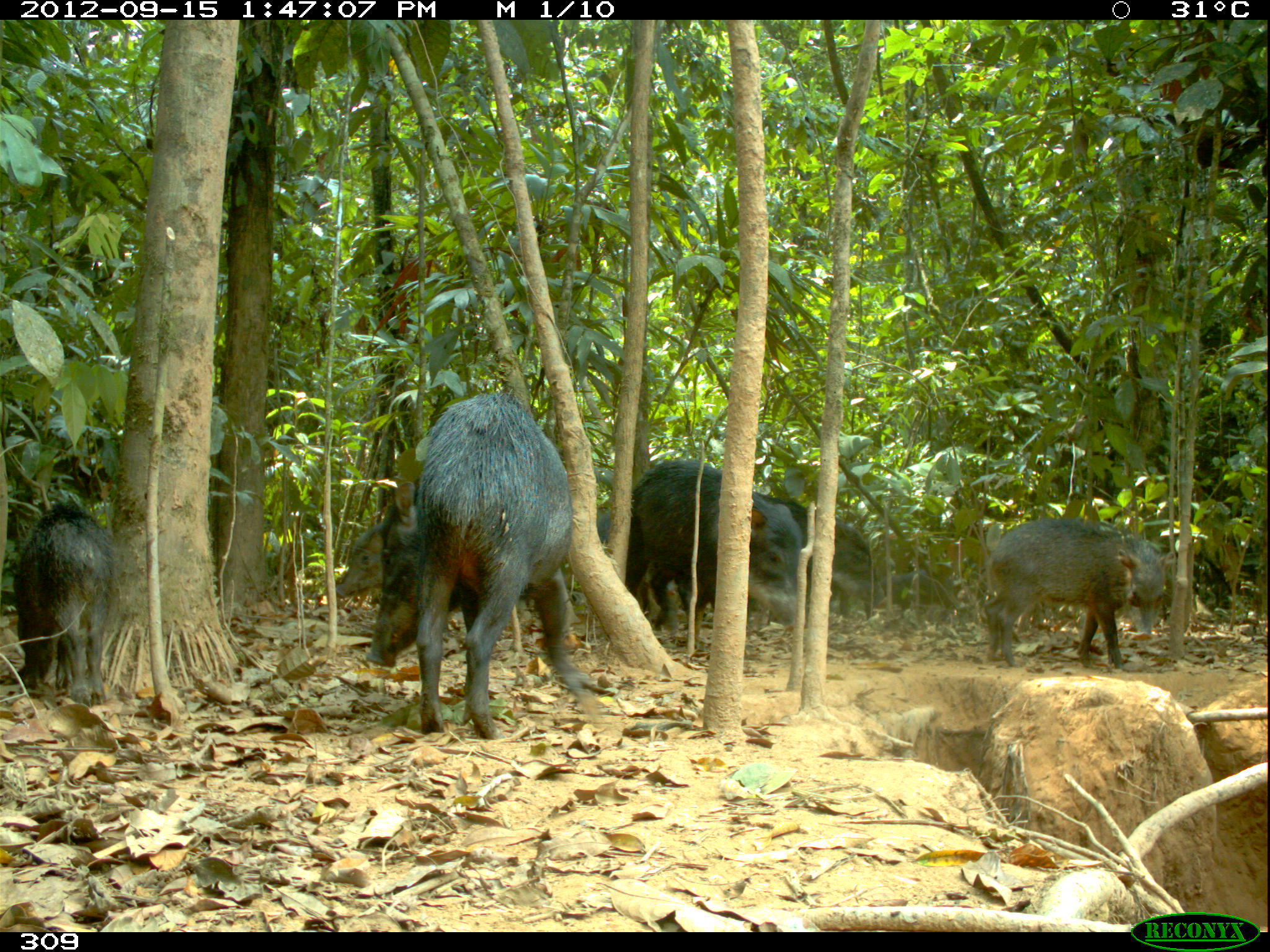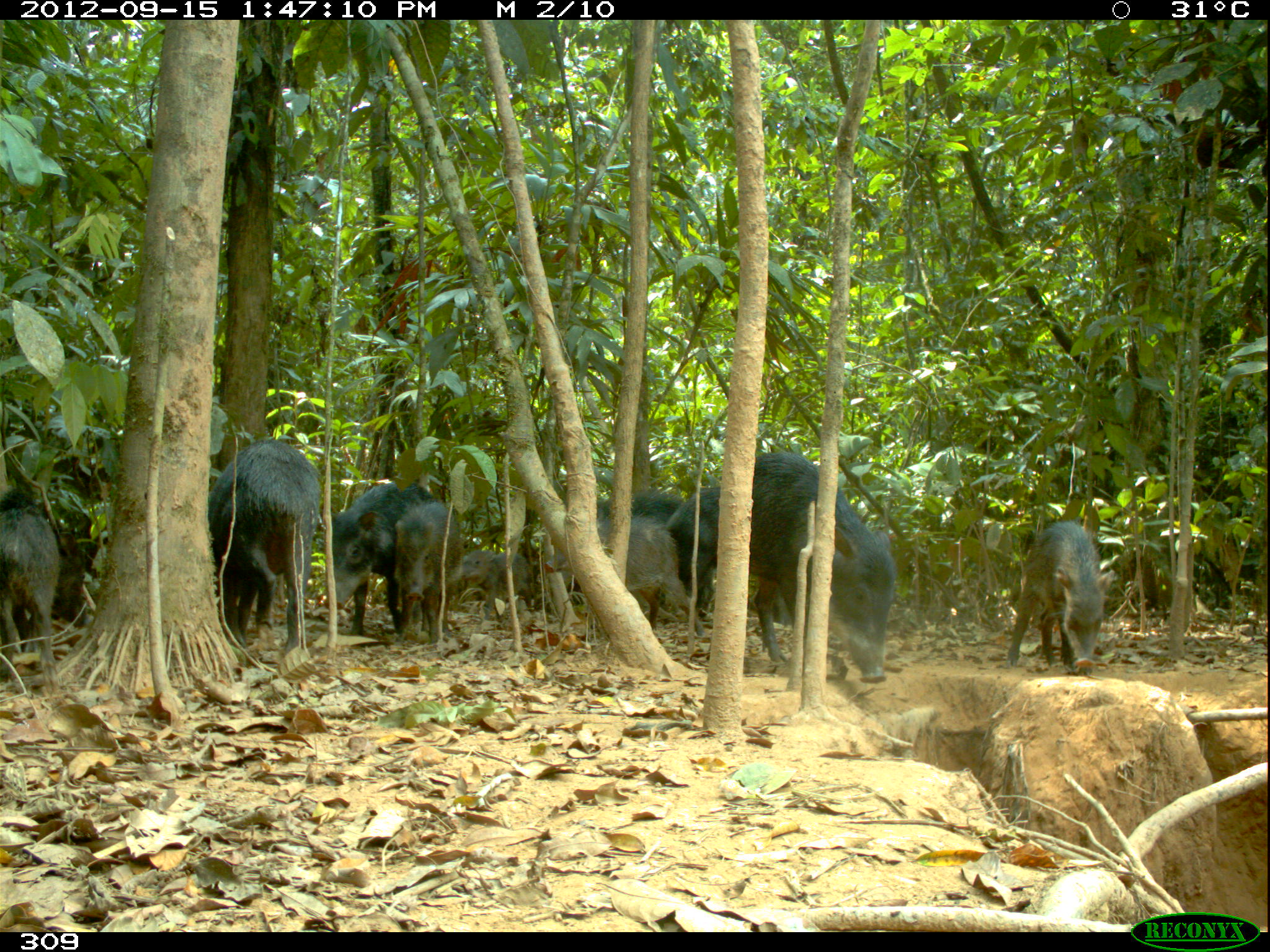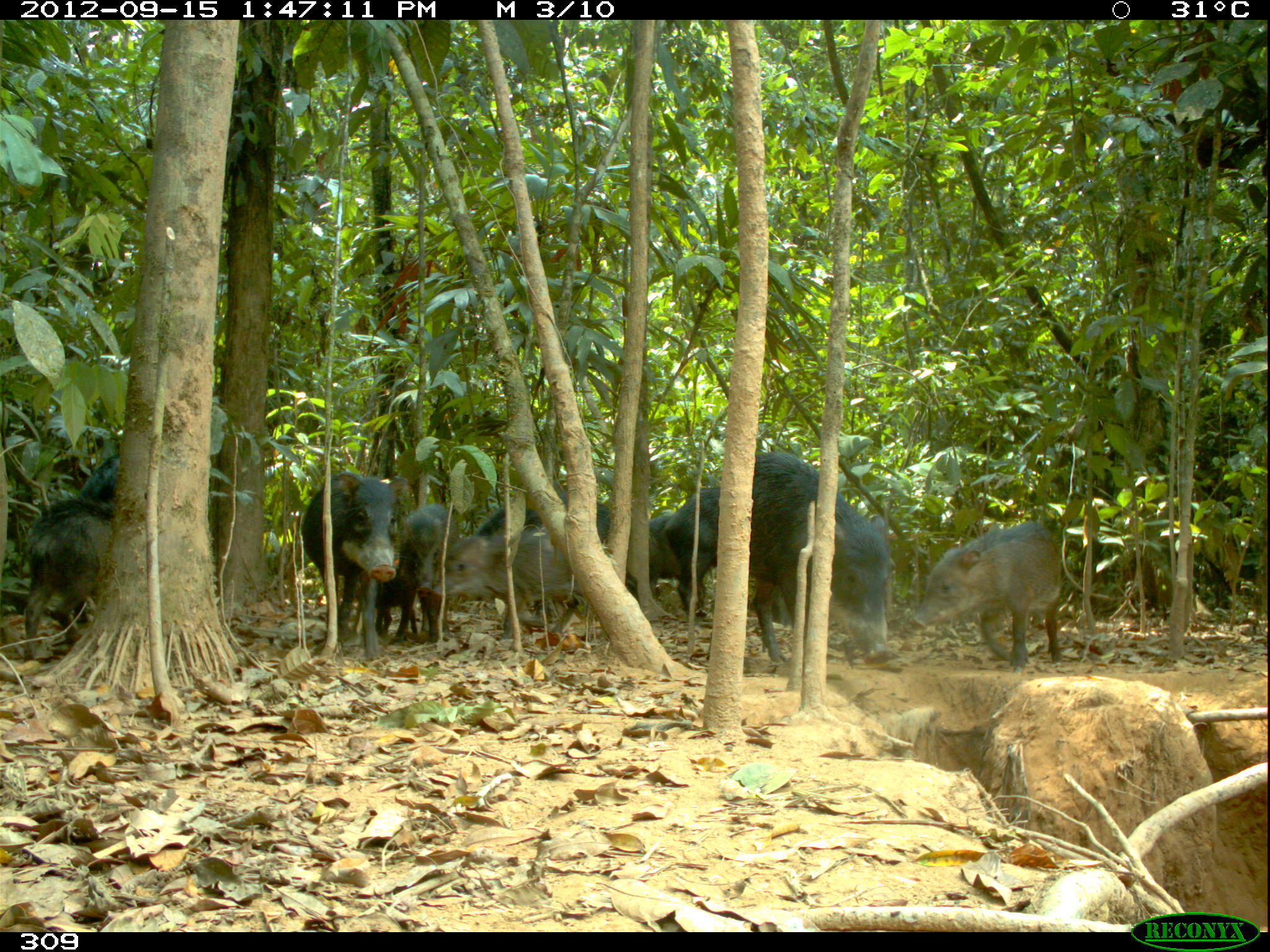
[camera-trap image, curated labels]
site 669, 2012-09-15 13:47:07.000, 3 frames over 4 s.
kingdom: Animalia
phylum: Chordata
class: Mammalia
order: Artiodactyla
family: Tayassuidae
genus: Tayassu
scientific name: Tayassu pecari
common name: white-lipped peccary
Tayassu pecari (white-lipped peccary).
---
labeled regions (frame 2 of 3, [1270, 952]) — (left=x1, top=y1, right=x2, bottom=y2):
tayassu pecari: (left=671, top=446, right=896, bottom=688); (left=206, top=437, right=318, bottom=663); (left=544, top=493, right=708, bottom=647); (left=331, top=470, right=449, bottom=643); (left=1008, top=521, right=1121, bottom=669); (left=0, top=497, right=79, bottom=671); (left=393, top=499, right=466, bottom=643); (left=454, top=543, right=537, bottom=622); (left=752, top=586, right=794, bottom=626)